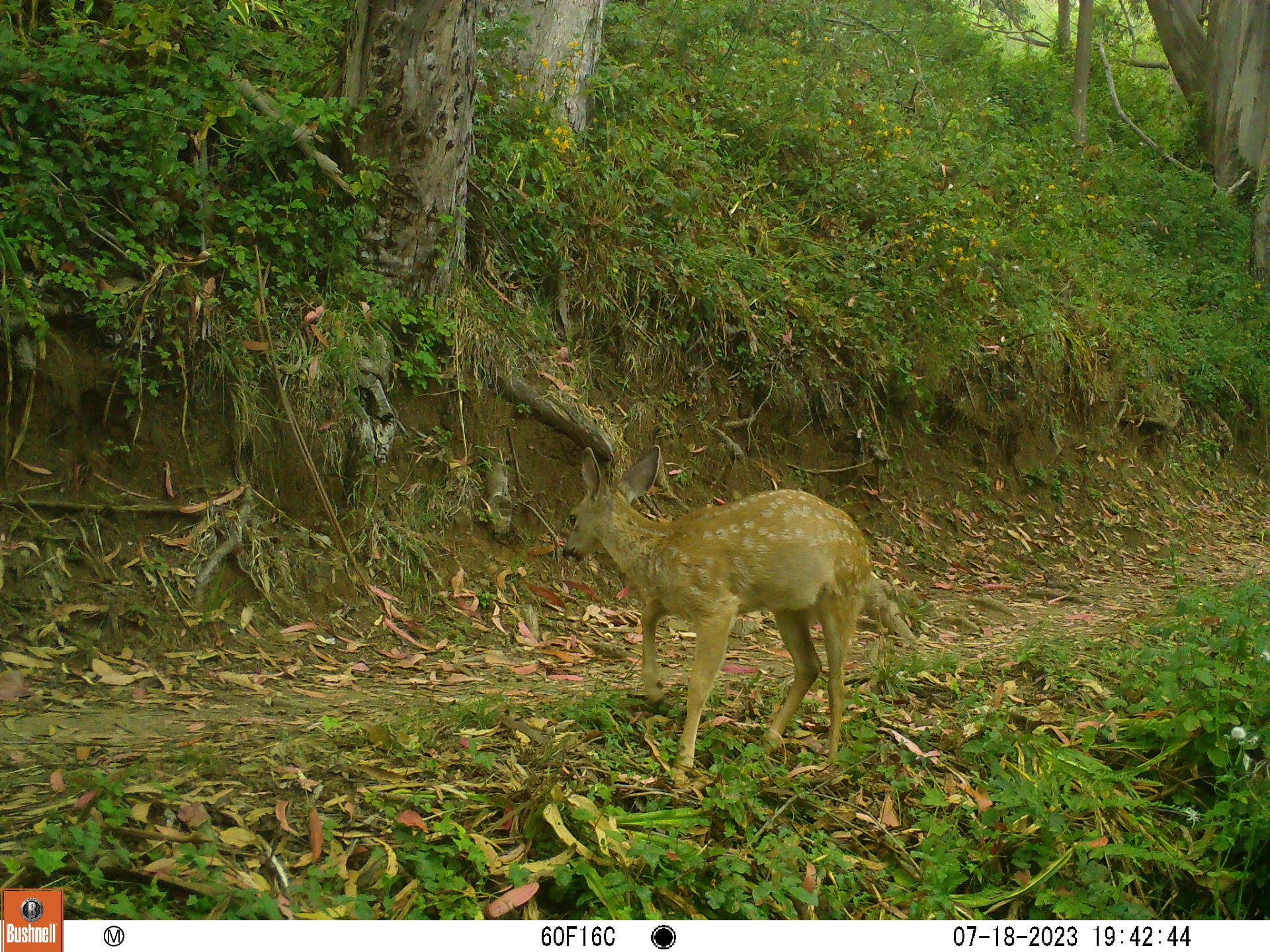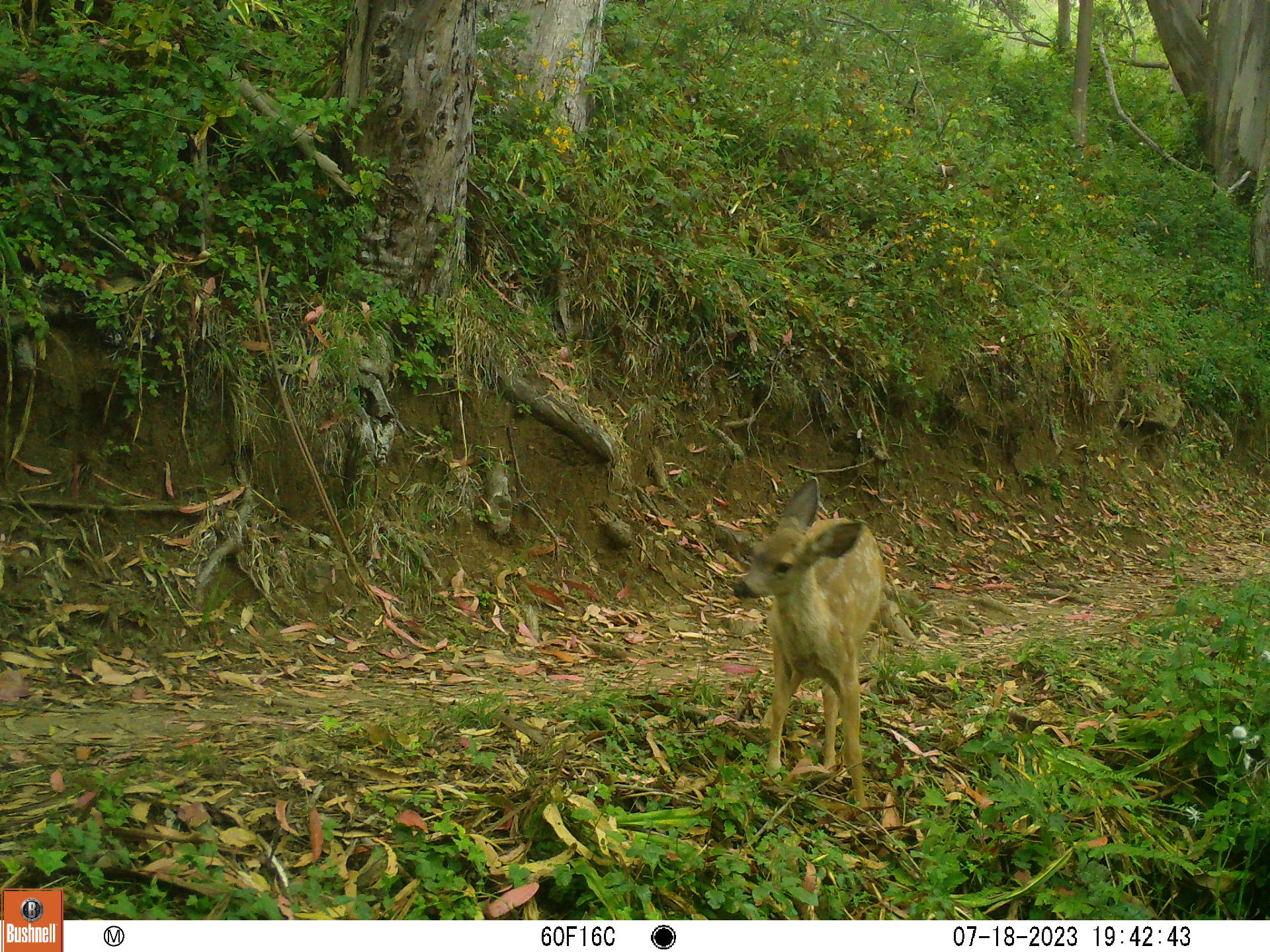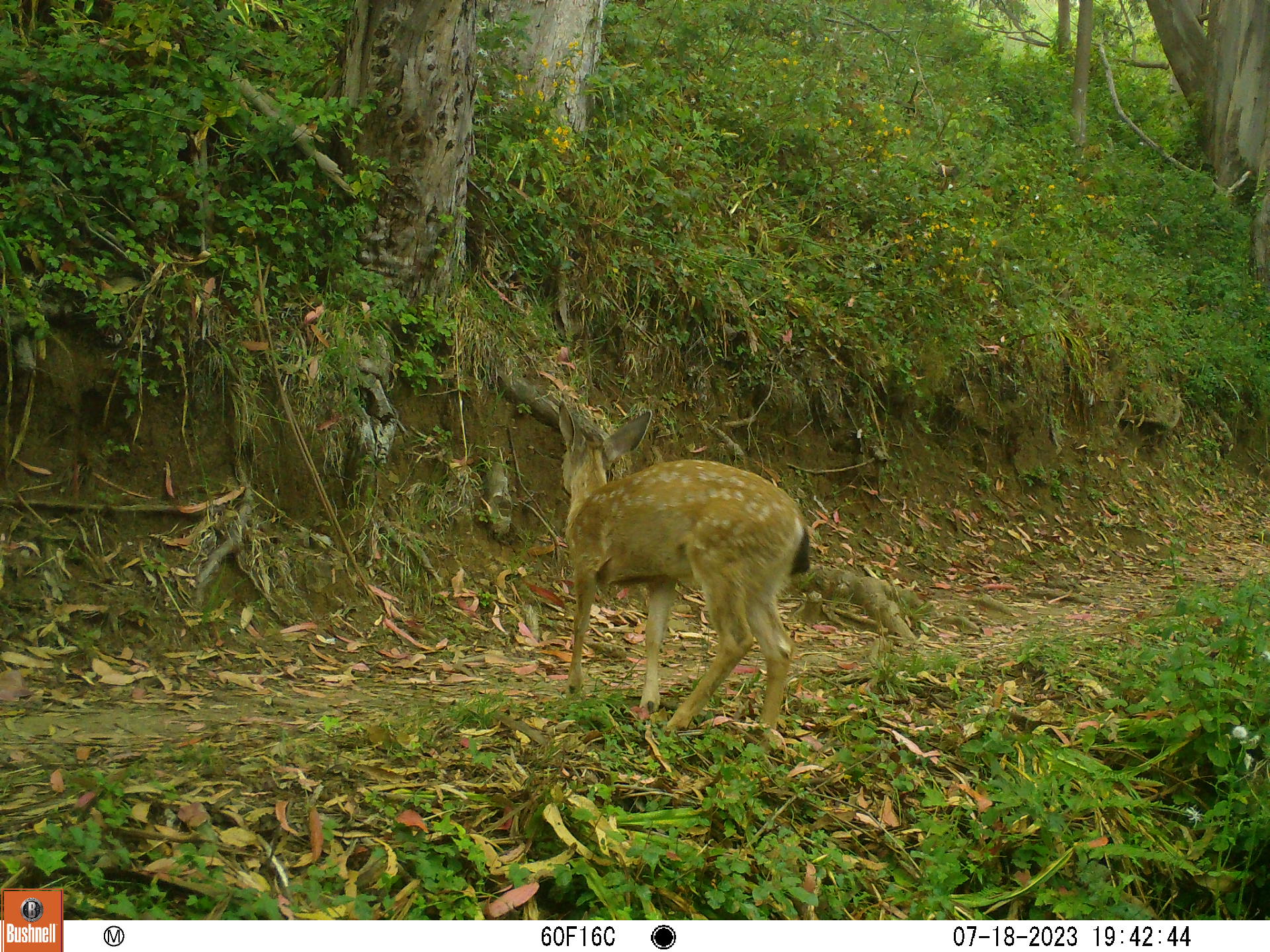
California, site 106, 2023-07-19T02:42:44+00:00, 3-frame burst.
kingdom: Animalia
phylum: Chordata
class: Mammalia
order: Artiodactyla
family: Cervidae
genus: Odocoileus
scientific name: Odocoileus hemionus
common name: mule deer